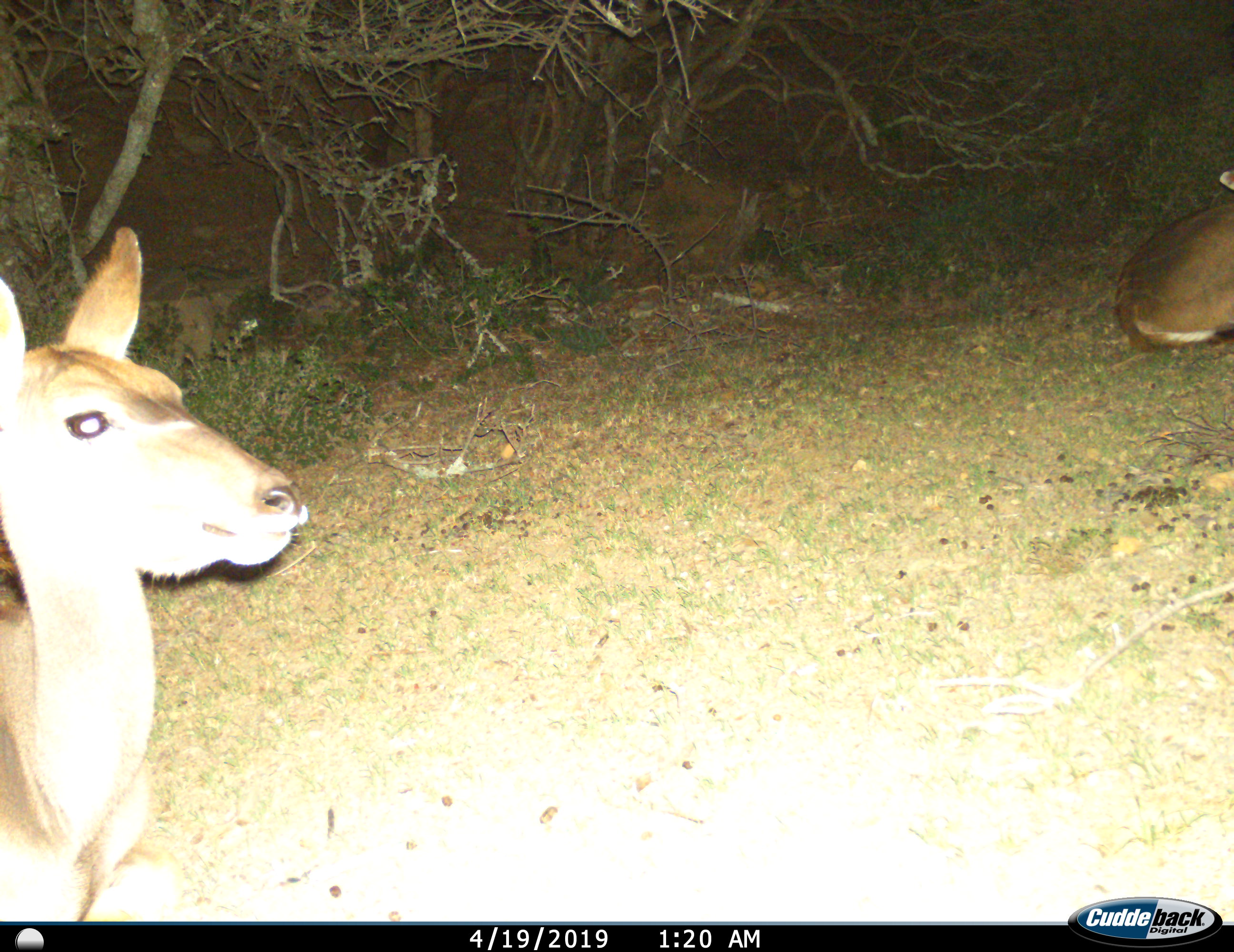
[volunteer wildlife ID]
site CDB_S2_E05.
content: unidentified animal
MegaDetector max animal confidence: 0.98